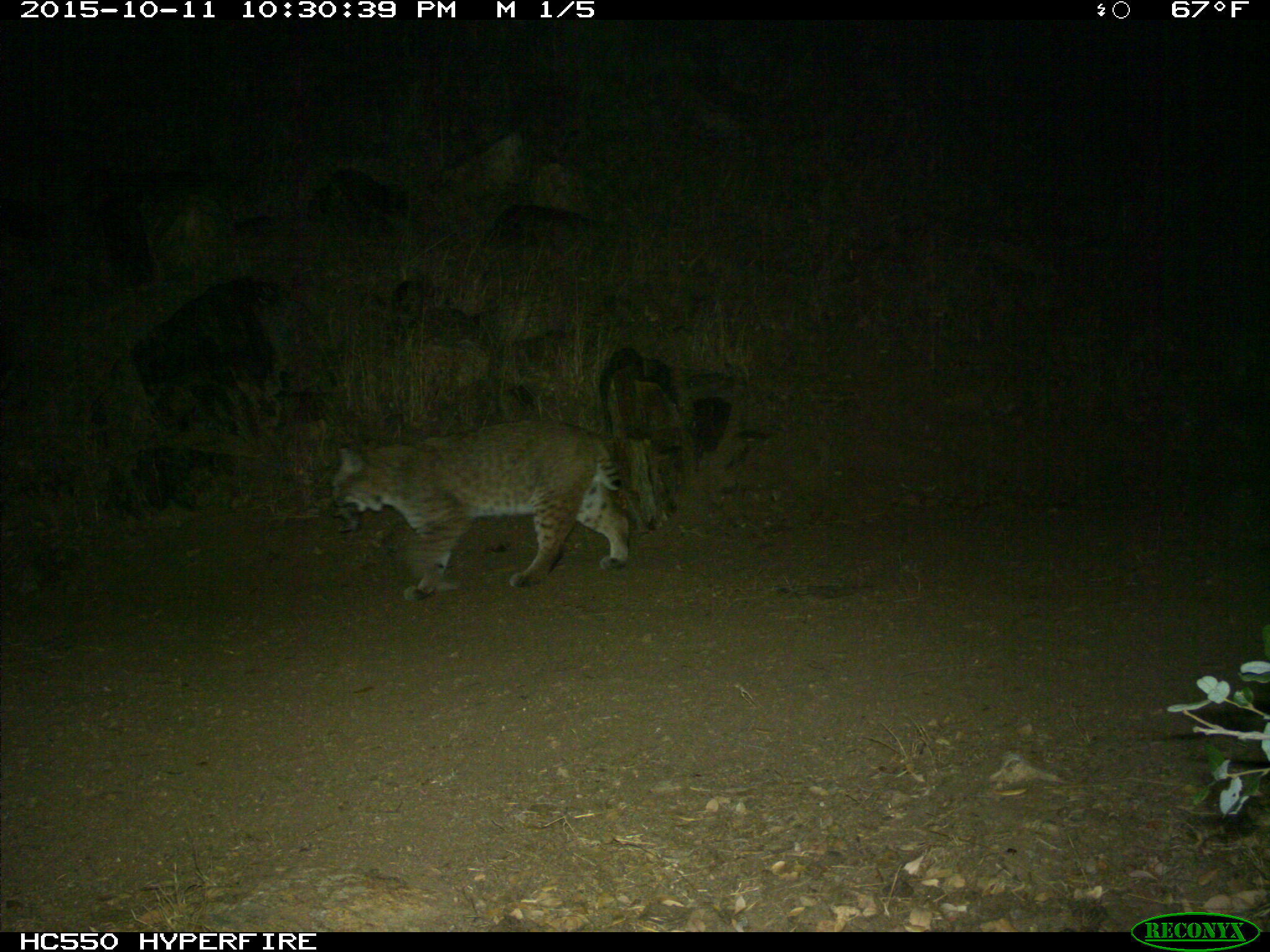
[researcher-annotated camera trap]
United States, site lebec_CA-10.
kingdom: Animalia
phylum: Chordata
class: Mammalia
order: Carnivora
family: Felidae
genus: Lynx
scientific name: Lynx rufus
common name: bobcat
Lynx rufus (bobcat).